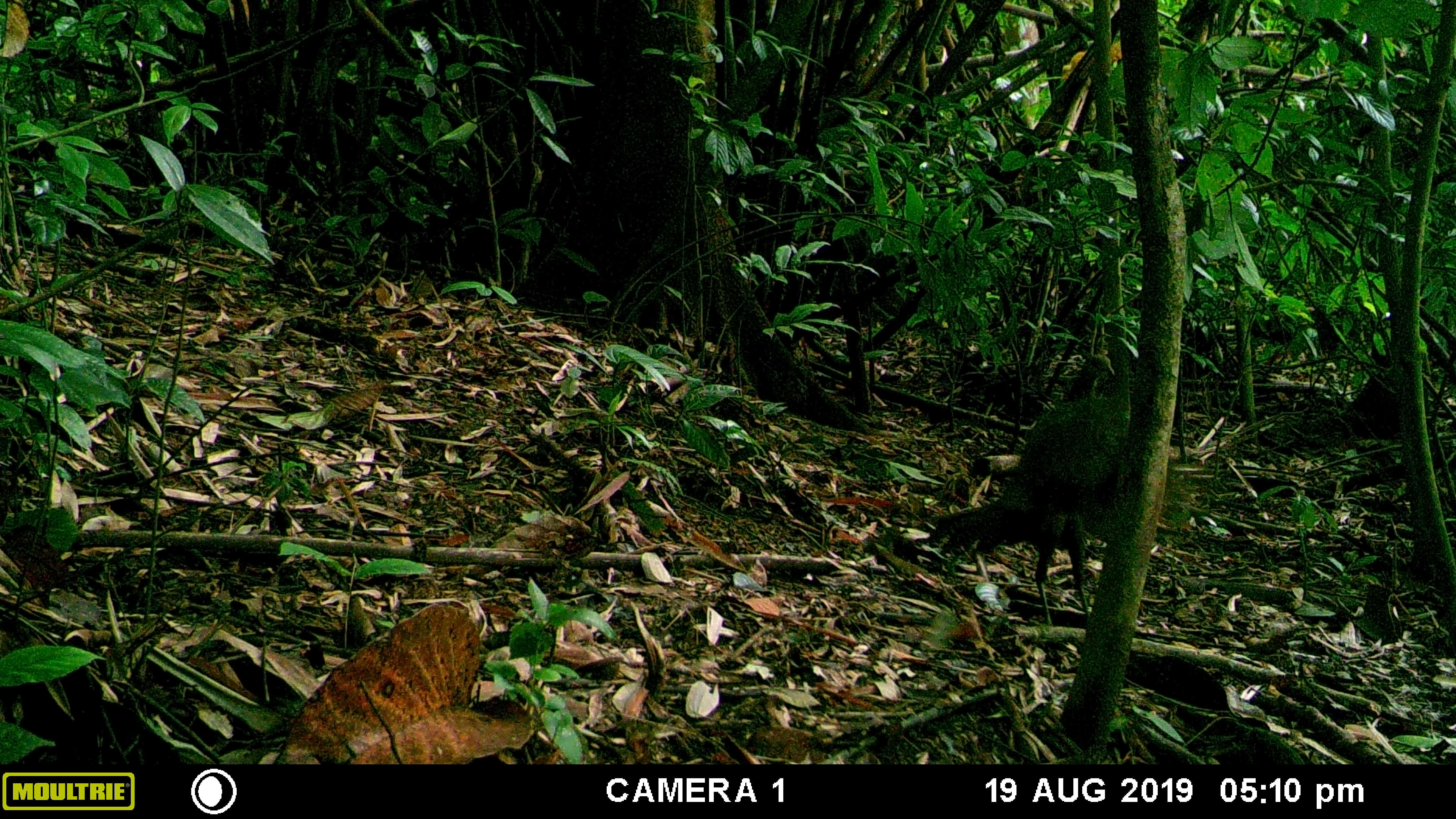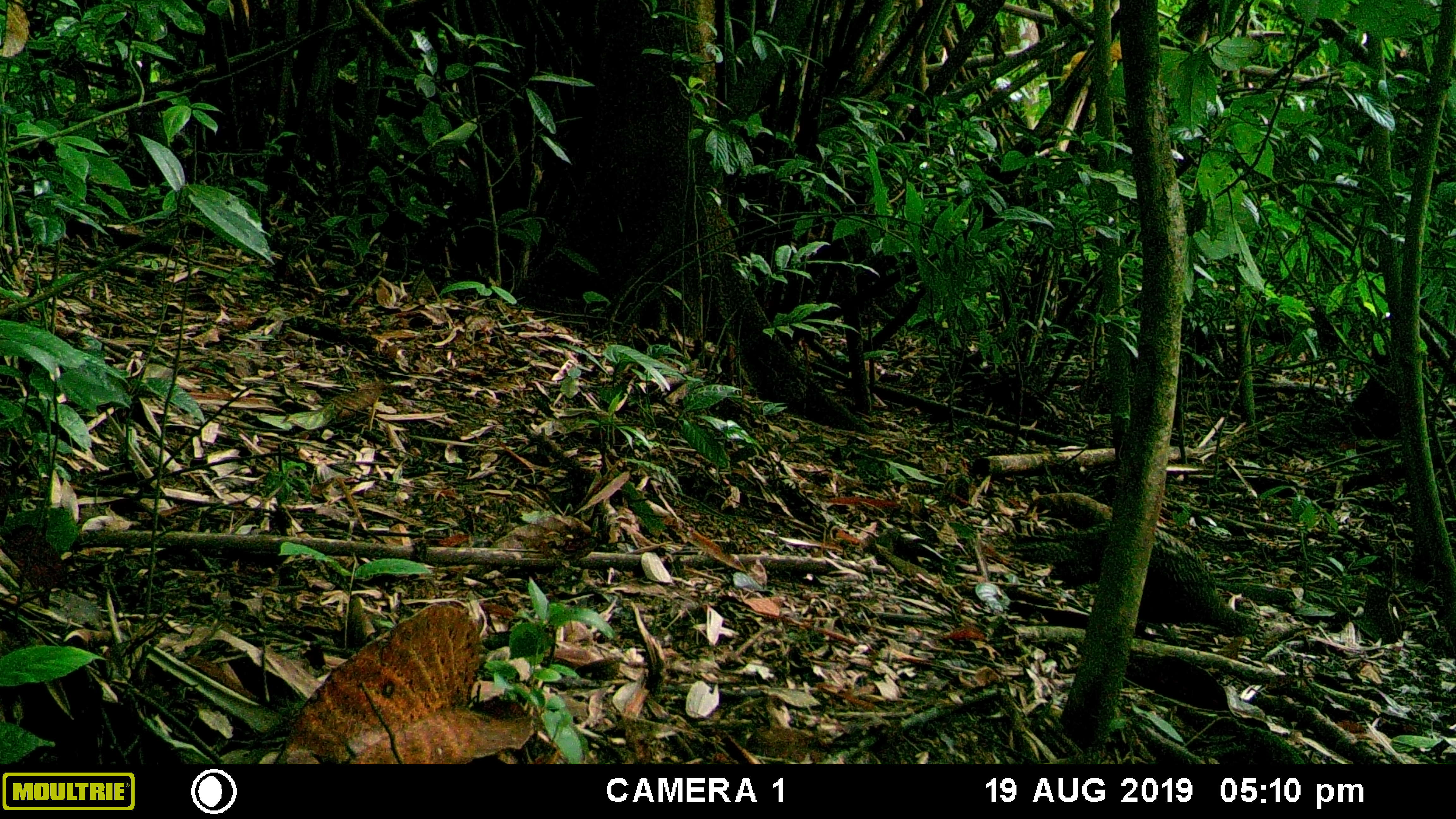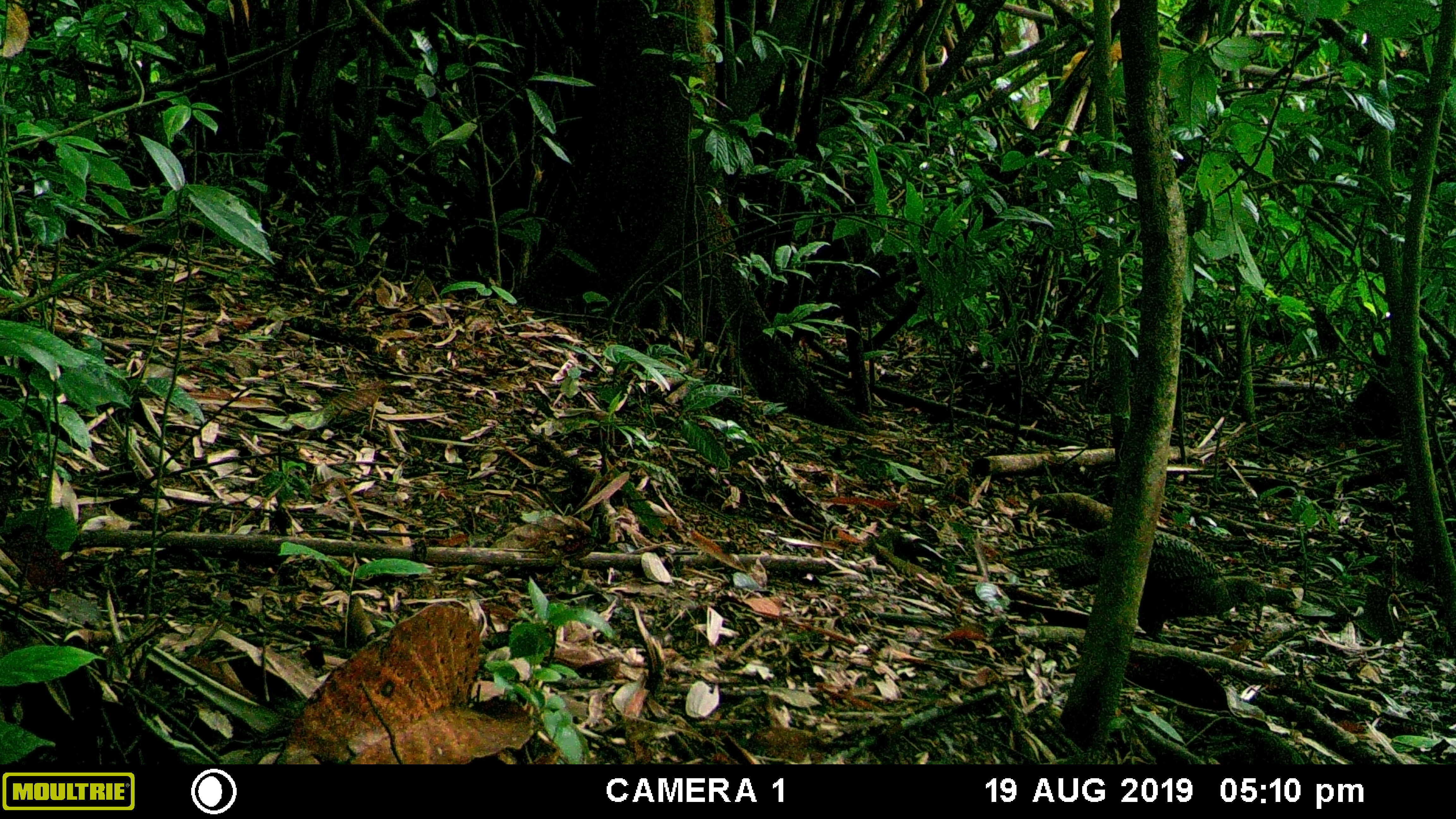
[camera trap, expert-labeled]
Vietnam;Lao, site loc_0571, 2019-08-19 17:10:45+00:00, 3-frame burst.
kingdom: Animalia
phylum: Chordata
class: Aves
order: Galliformes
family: Phasianidae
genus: Polyplectron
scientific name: Polyplectron bicalcaratum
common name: gray peacock-pheasant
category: grey peacock pheasant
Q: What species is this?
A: Grey peacock pheasant (gray peacock-pheasant) (Polyplectron bicalcaratum).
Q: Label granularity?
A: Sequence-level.